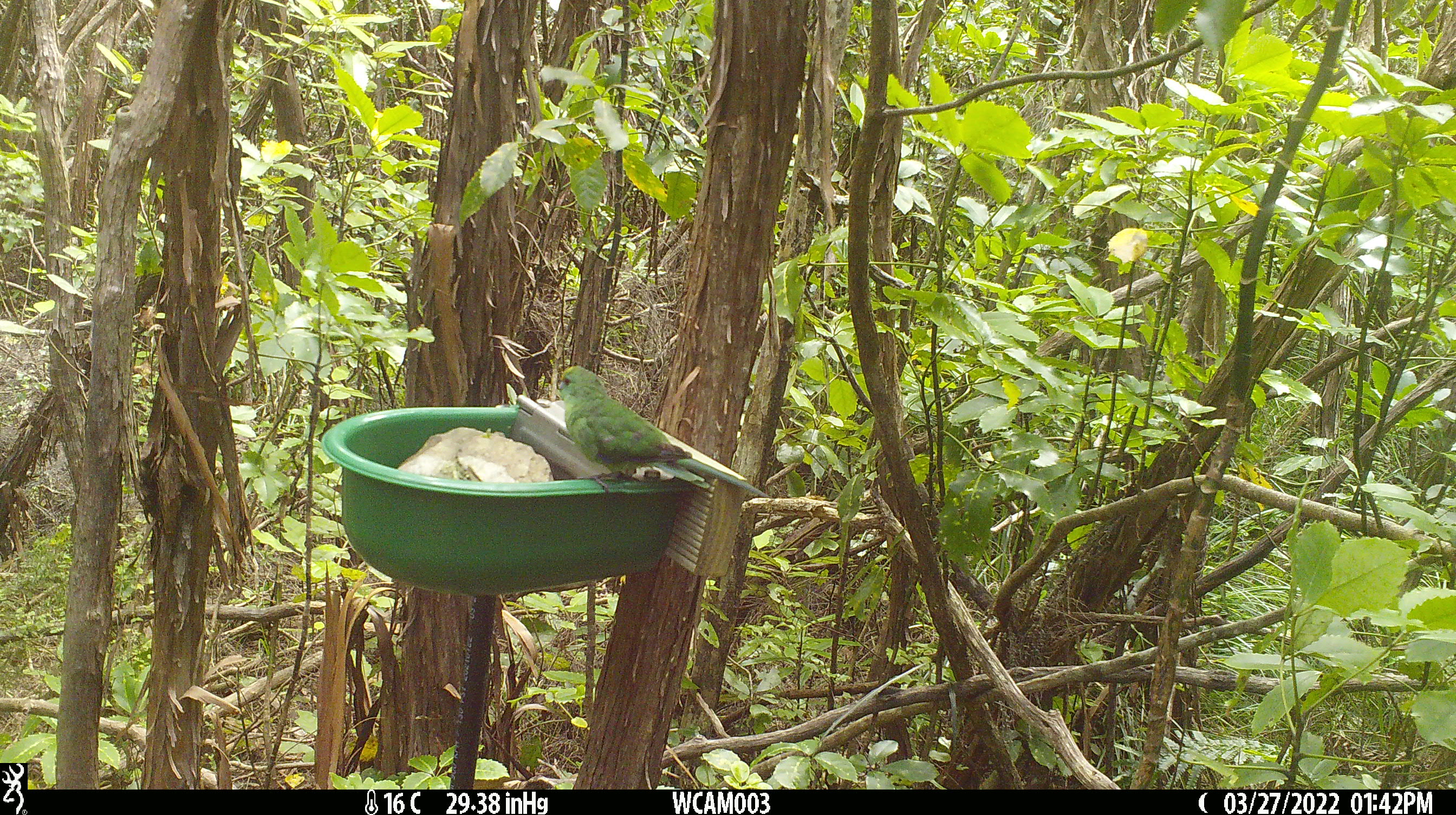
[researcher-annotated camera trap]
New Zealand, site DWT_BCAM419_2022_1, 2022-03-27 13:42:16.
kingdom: Animalia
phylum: Chordata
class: Aves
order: Psittaciformes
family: Psittaculidae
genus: Cyanoramphus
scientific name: Cyanoramphus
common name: parakeet